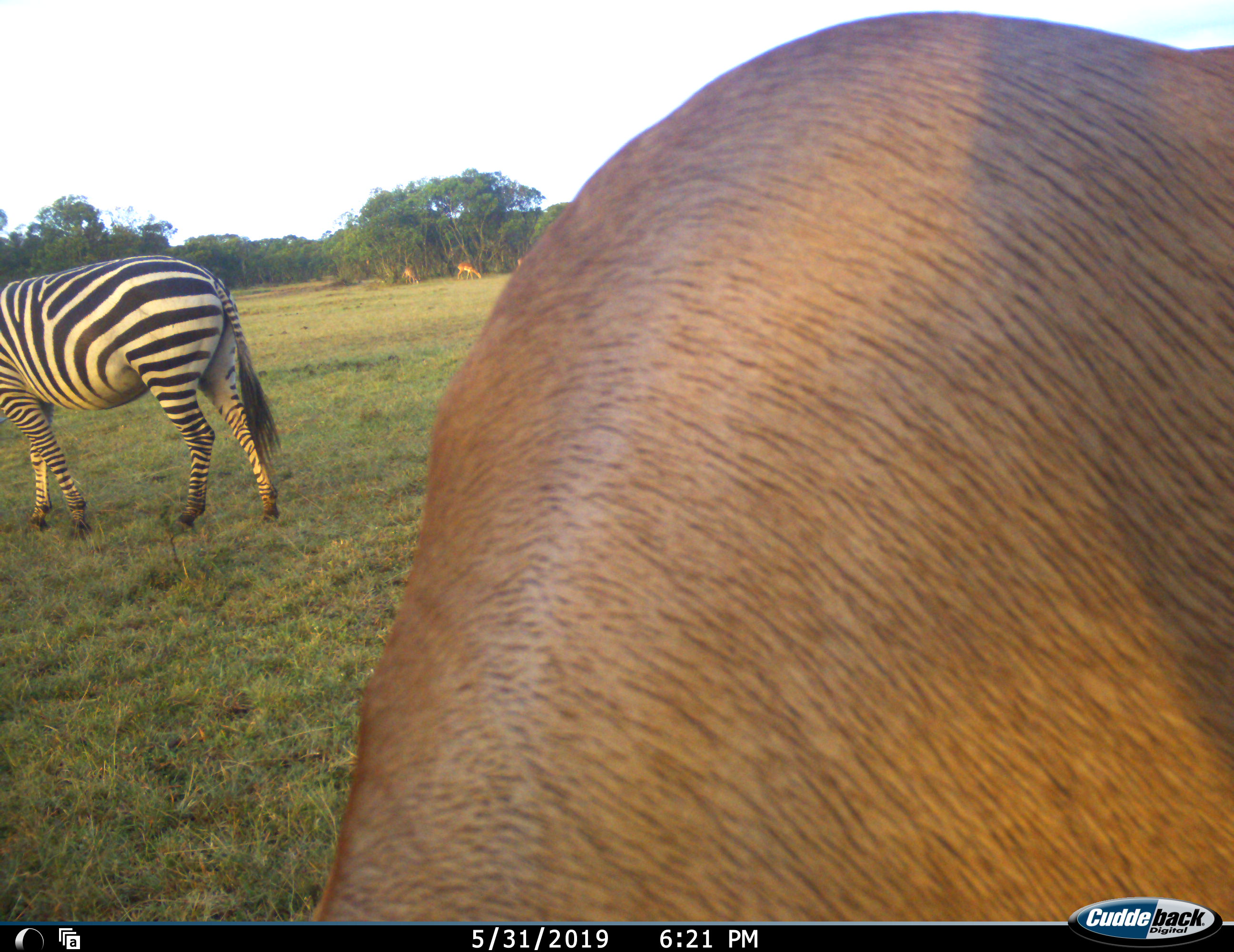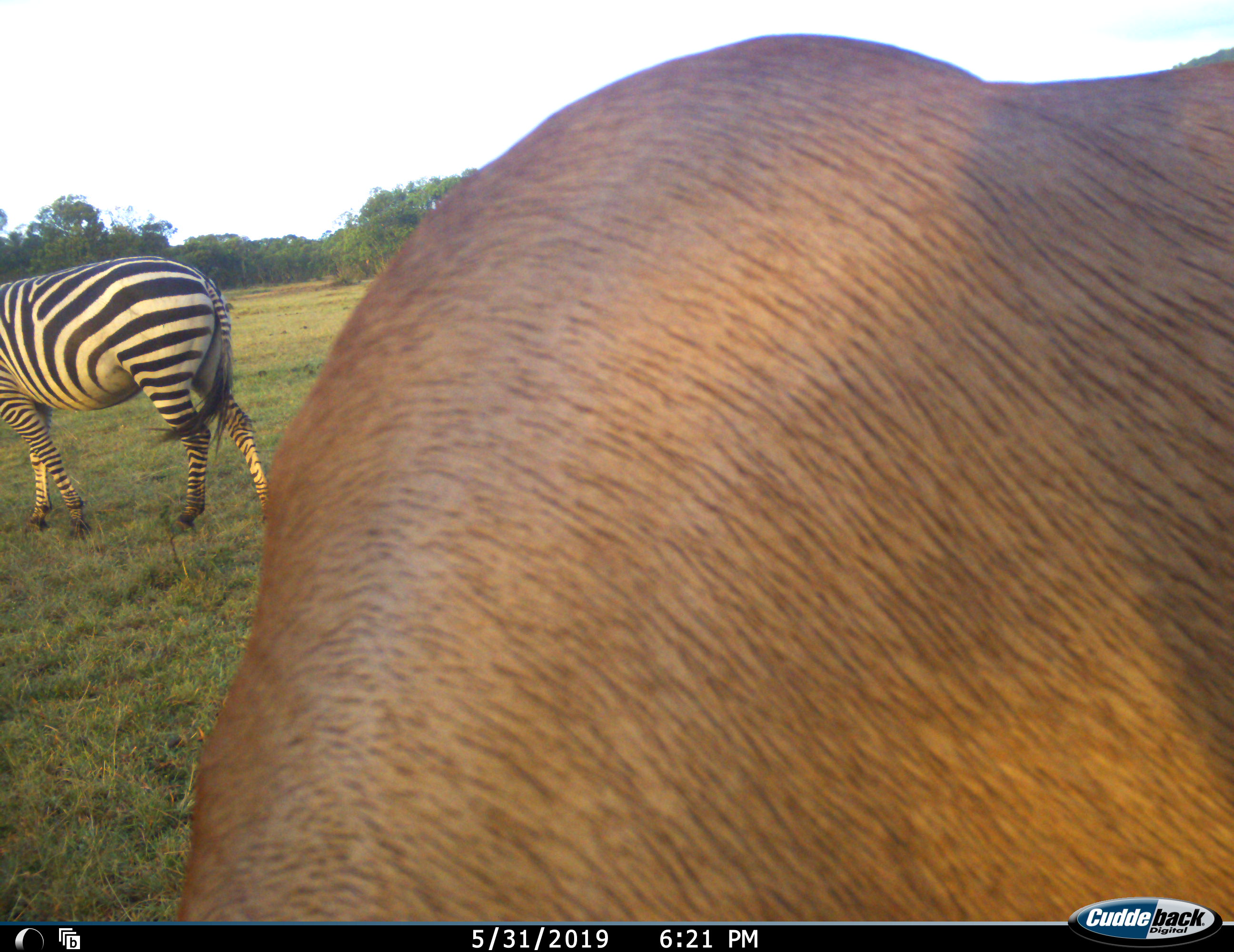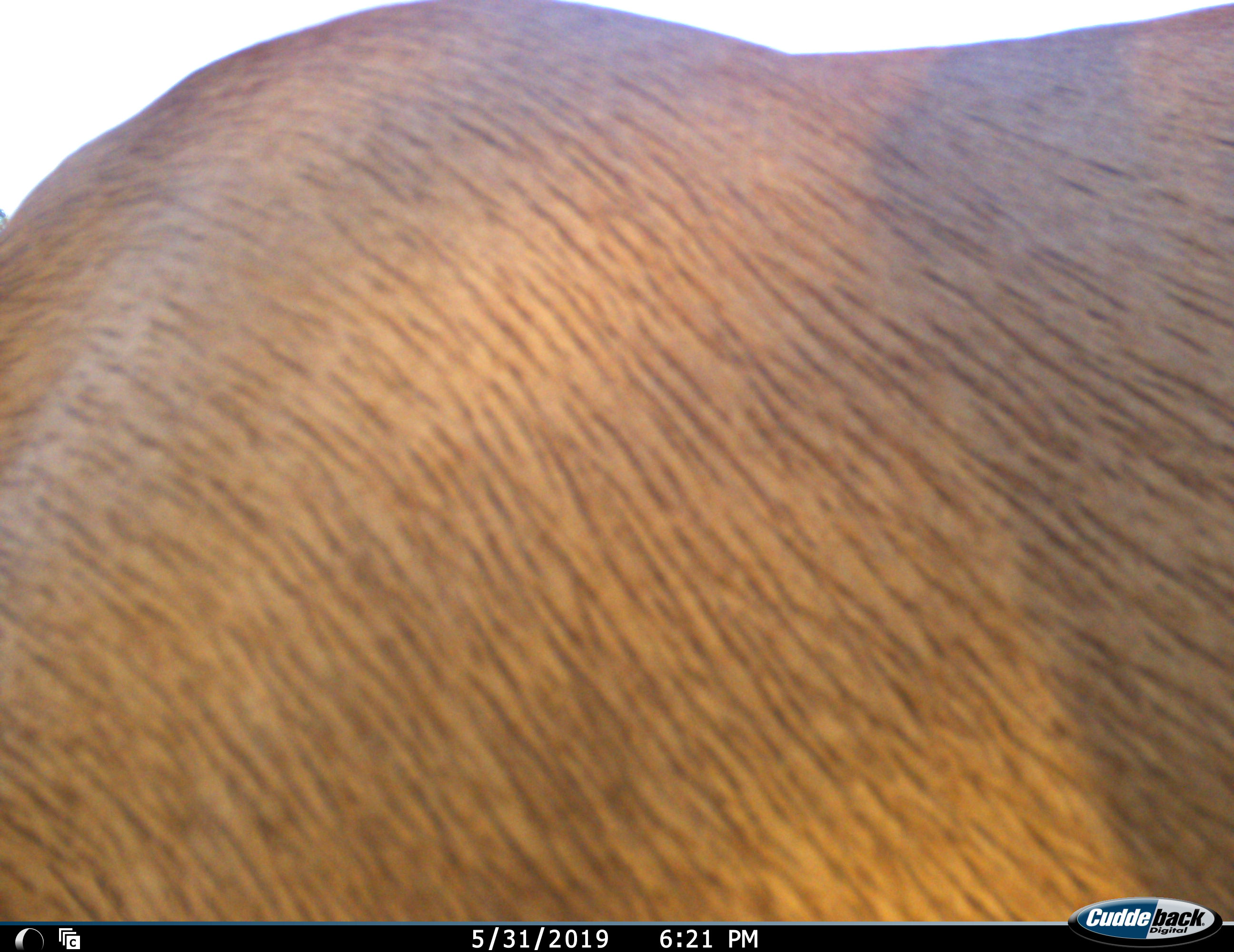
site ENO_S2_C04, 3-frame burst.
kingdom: Animalia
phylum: Chordata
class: Mammalia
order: Artiodactyla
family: Bovidae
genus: Aepyceros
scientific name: Aepyceros melampus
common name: impala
Impala (Aepyceros melampus), count 3. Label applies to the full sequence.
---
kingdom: Animalia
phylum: Chordata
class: Mammalia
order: Perissodactyla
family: Equidae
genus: Equus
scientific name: Equus quagga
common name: plains zebra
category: zebraplains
Zebraplains (plains zebra) (Equus quagga), count 1. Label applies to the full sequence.